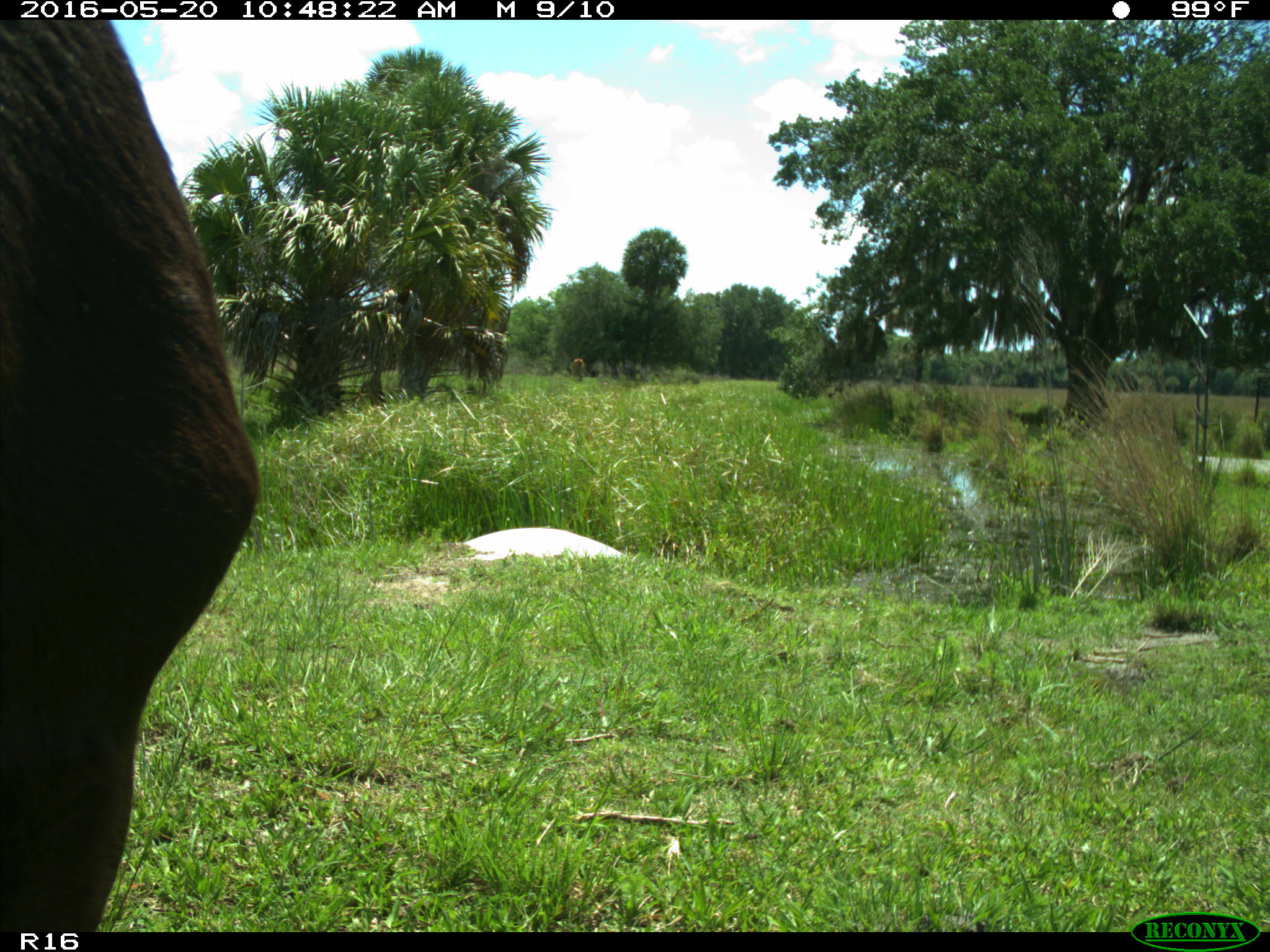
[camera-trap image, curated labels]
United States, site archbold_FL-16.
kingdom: Animalia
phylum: Chordata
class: Mammalia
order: Artiodactyla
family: Bovidae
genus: Bos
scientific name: Bos taurus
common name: domestic cow